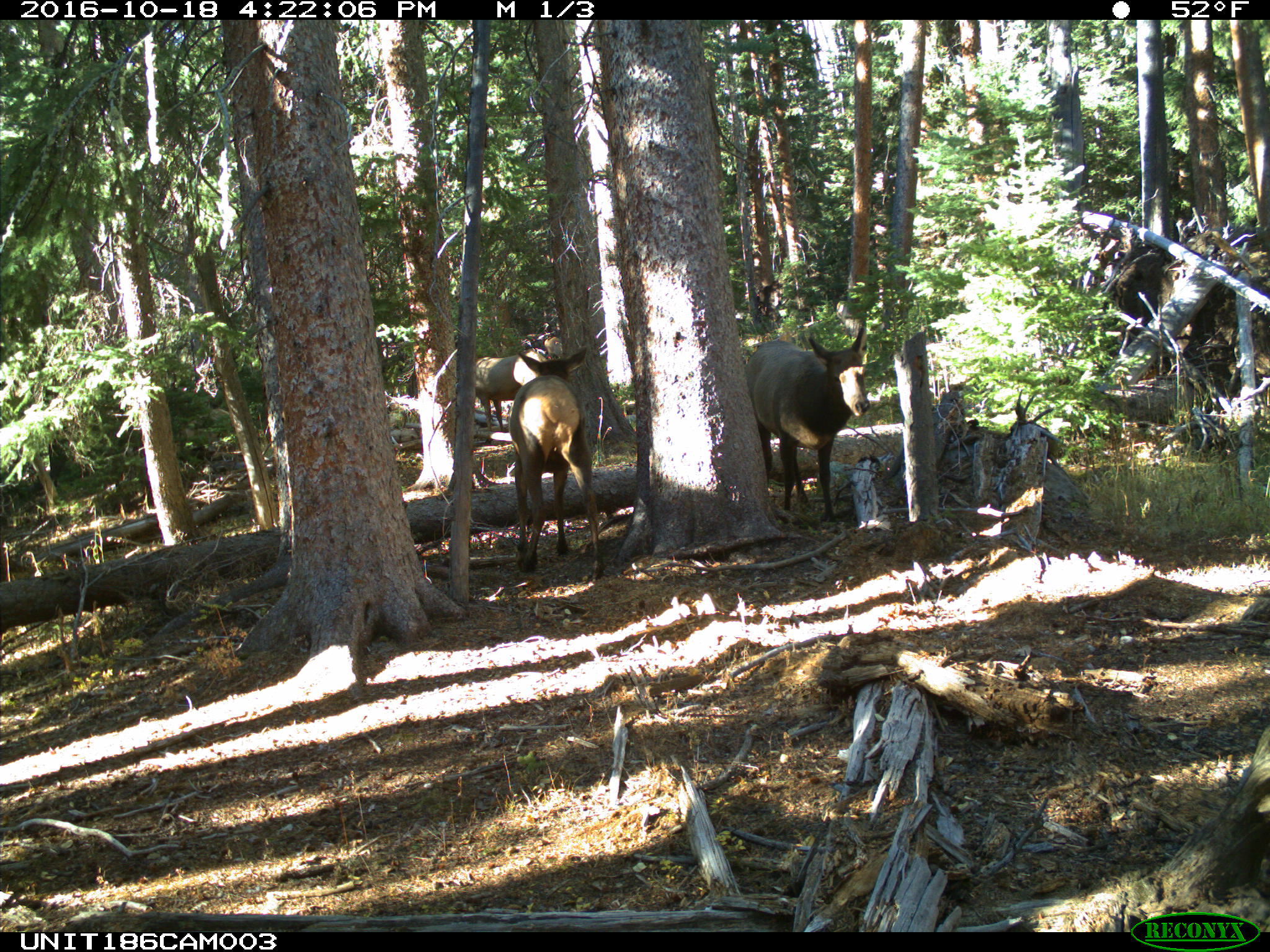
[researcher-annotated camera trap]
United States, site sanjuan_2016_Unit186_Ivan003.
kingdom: Animalia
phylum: Chordata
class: Mammalia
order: Artiodactyla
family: Cervidae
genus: Cervus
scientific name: Cervus elaphus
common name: red deer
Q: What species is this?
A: Cervus elaphus (red deer).